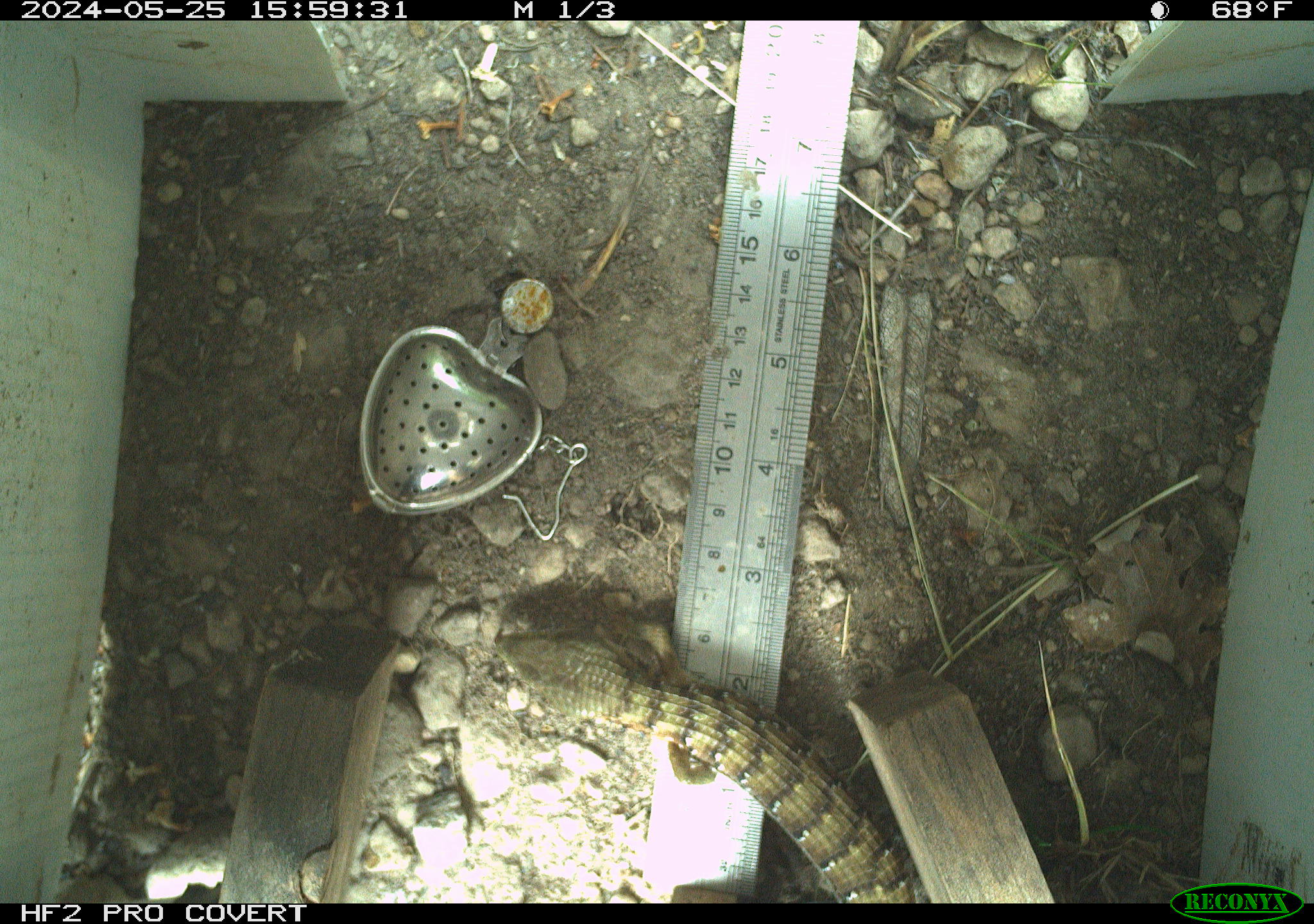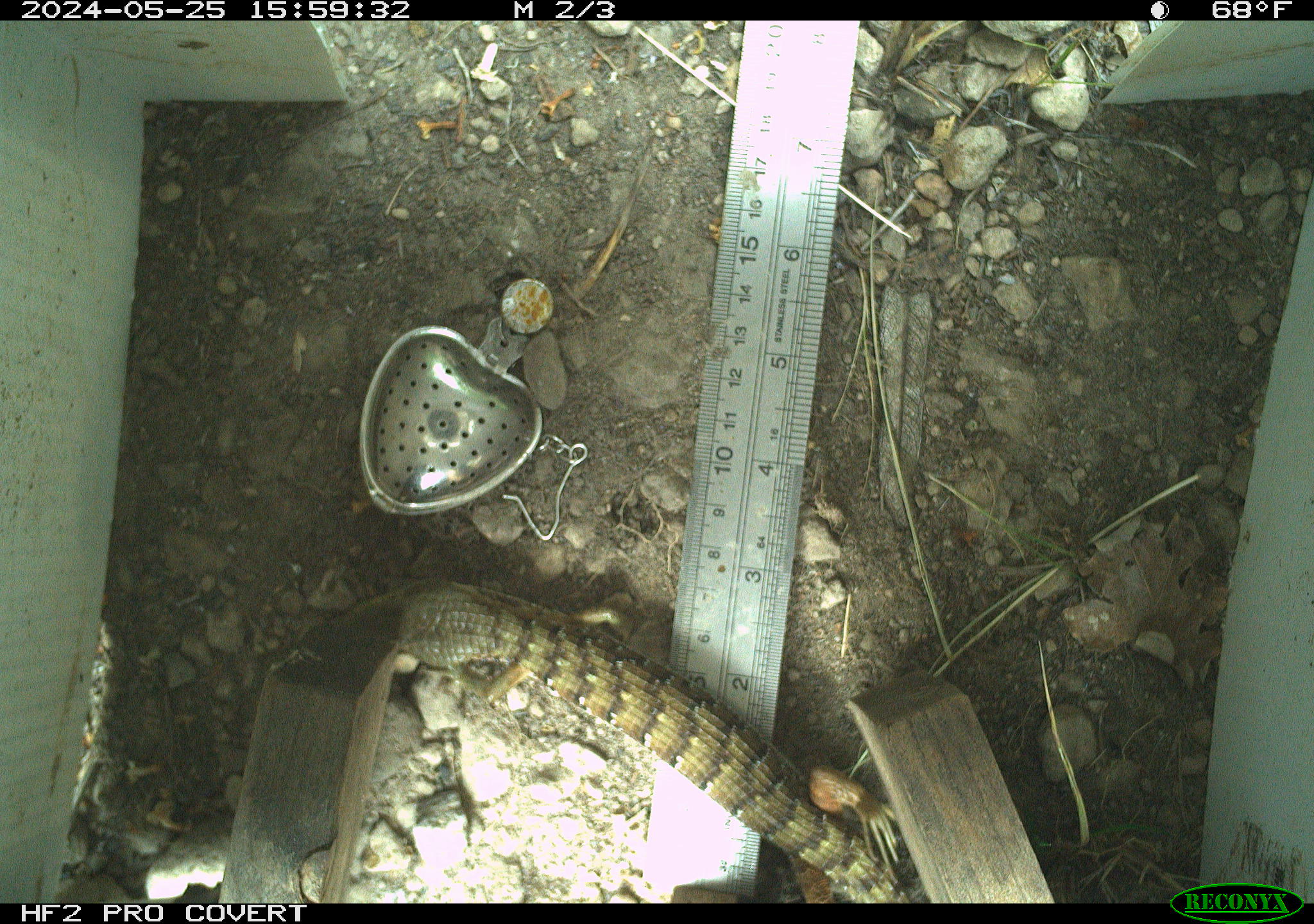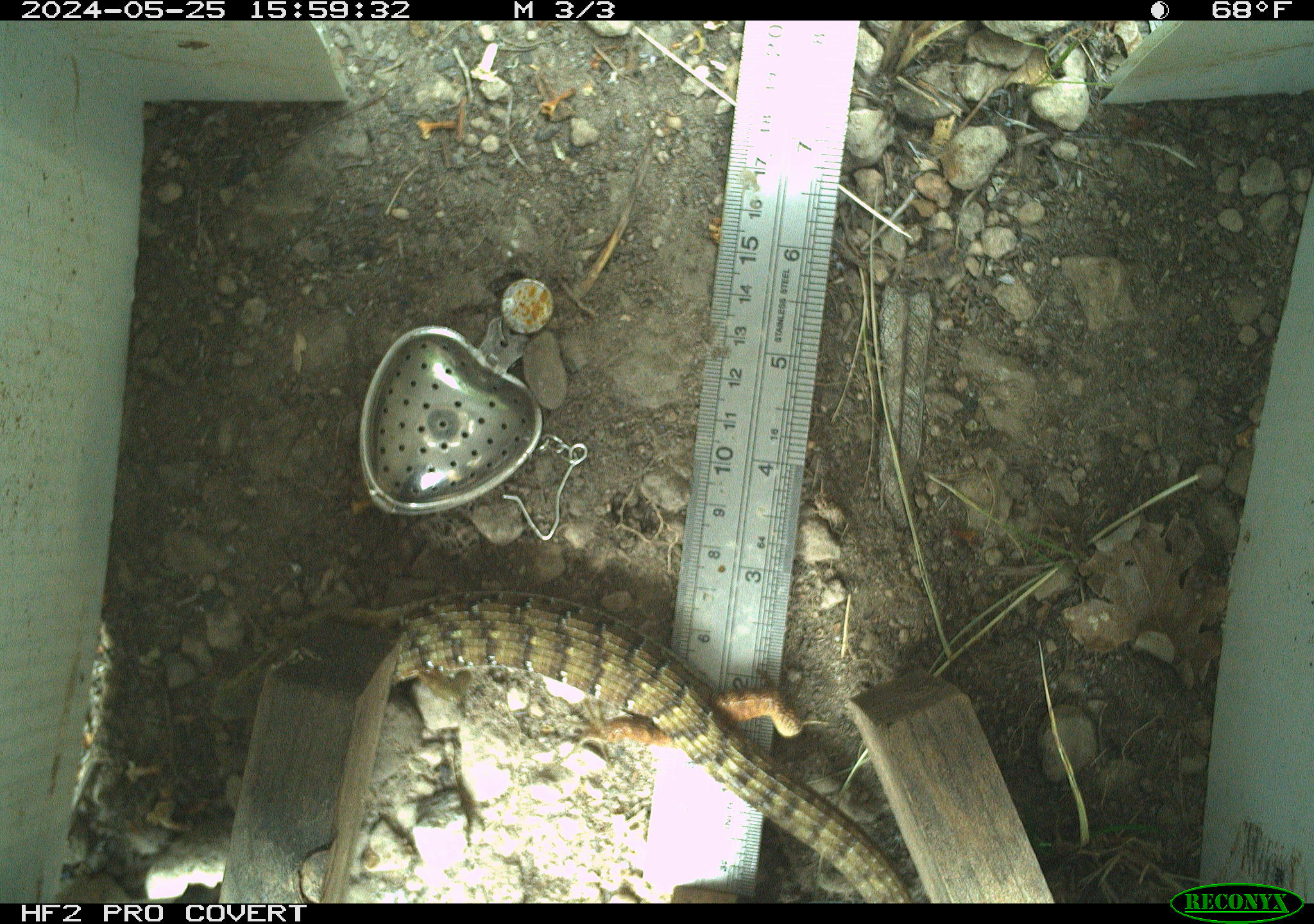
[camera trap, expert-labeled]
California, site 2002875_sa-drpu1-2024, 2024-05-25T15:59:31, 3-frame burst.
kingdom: Animalia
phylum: Chordata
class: Reptilia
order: Squamata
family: Anguidae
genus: Elgaria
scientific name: Elgaria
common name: alligator lizards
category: elgaria species